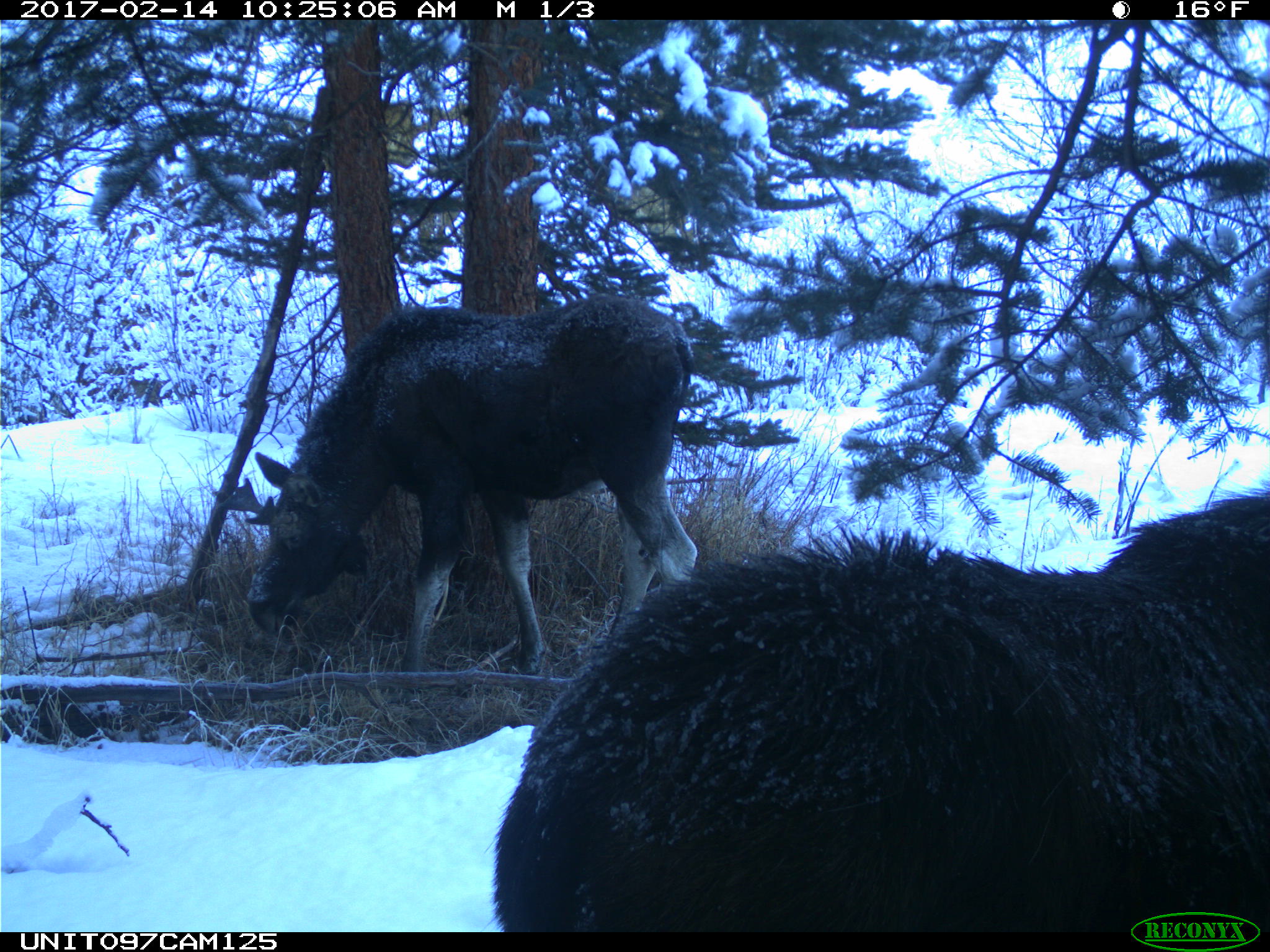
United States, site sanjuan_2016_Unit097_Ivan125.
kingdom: Animalia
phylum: Chordata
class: Mammalia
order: Artiodactyla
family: Cervidae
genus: Alces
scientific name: Alces alces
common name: moose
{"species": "Alces alces (moose)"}